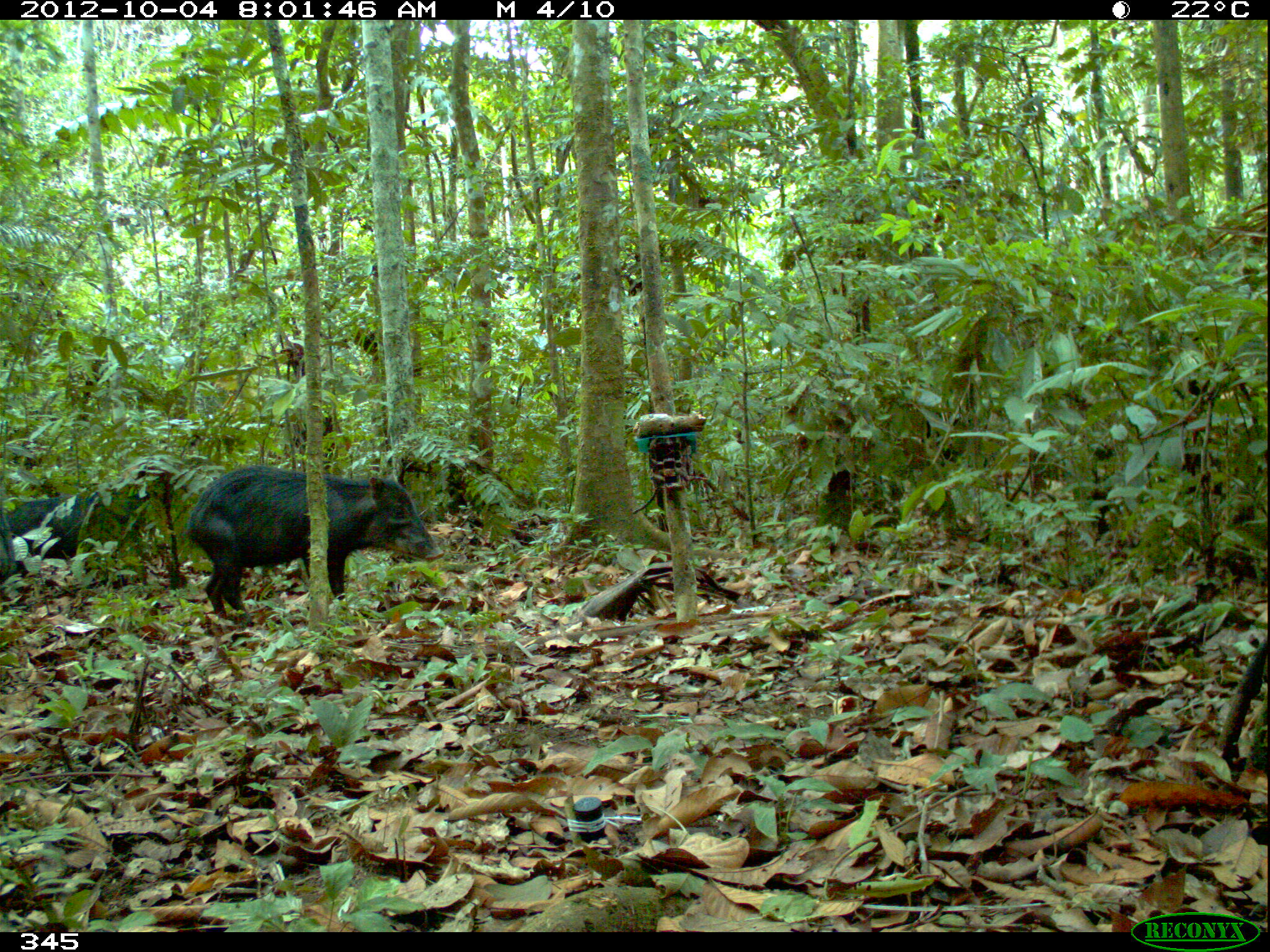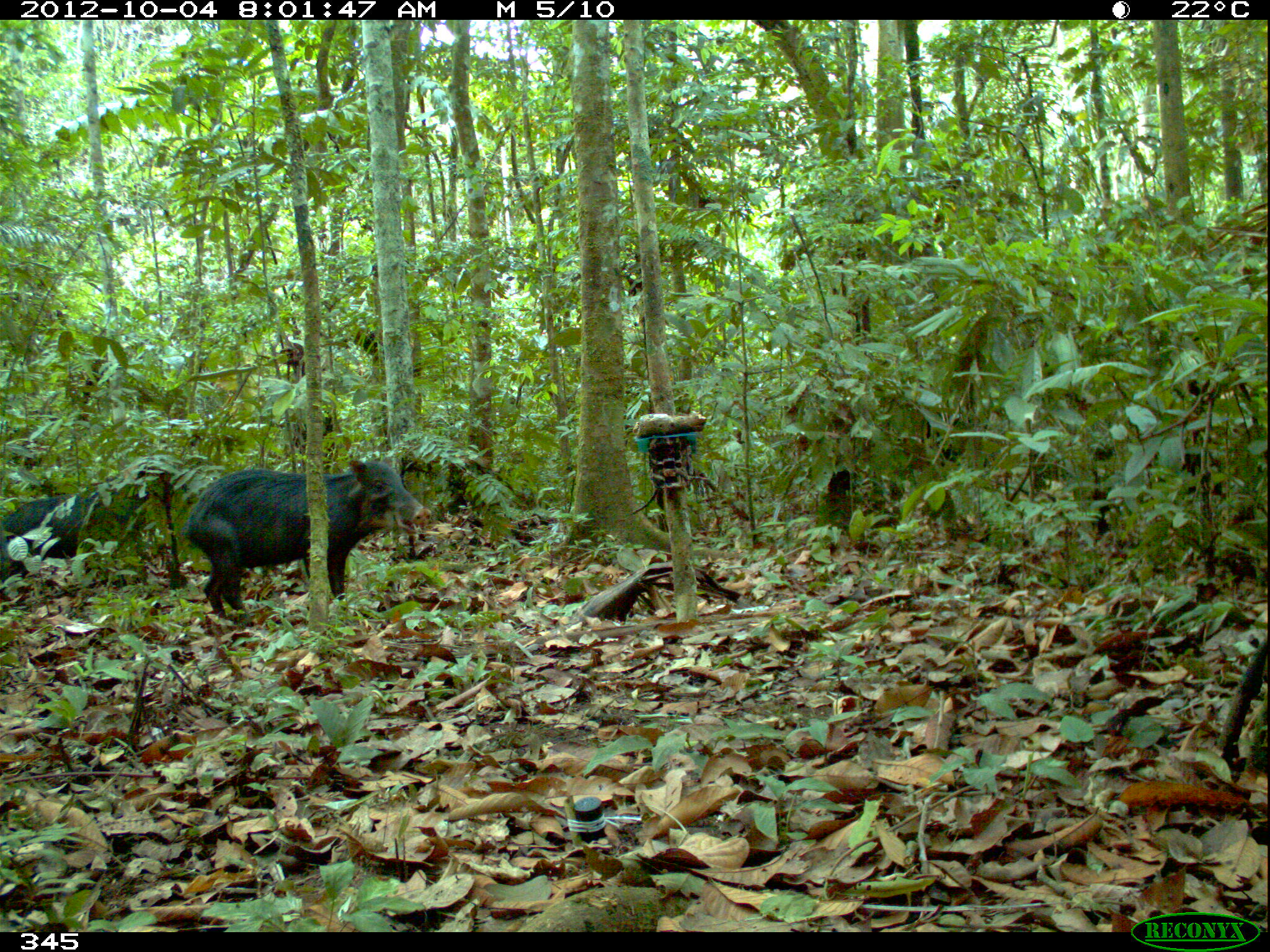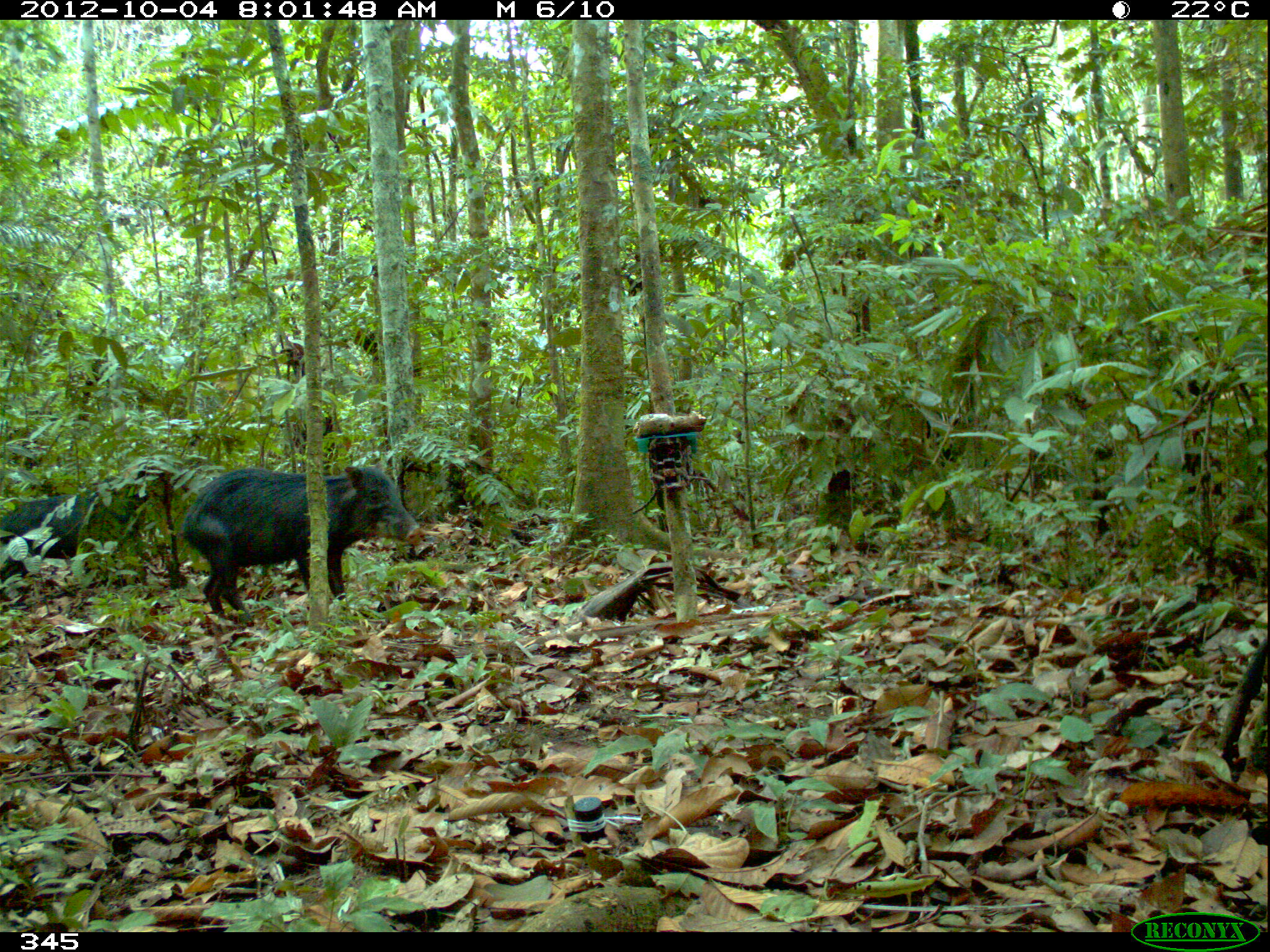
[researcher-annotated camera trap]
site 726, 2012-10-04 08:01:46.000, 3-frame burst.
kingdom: Animalia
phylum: Chordata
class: Mammalia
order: Artiodactyla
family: Tayassuidae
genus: Tayassu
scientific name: Tayassu pecari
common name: white-lipped peccary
Tayassu pecari (white-lipped peccary).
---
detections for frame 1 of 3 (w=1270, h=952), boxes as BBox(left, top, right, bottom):
tayassu pecari: BBox(185, 463, 443, 626); BBox(10, 478, 157, 597); BBox(0, 484, 10, 589)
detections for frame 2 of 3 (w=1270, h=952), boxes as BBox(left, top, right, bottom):
tayassu pecari: BBox(183, 456, 430, 622); BBox(1, 460, 181, 596)